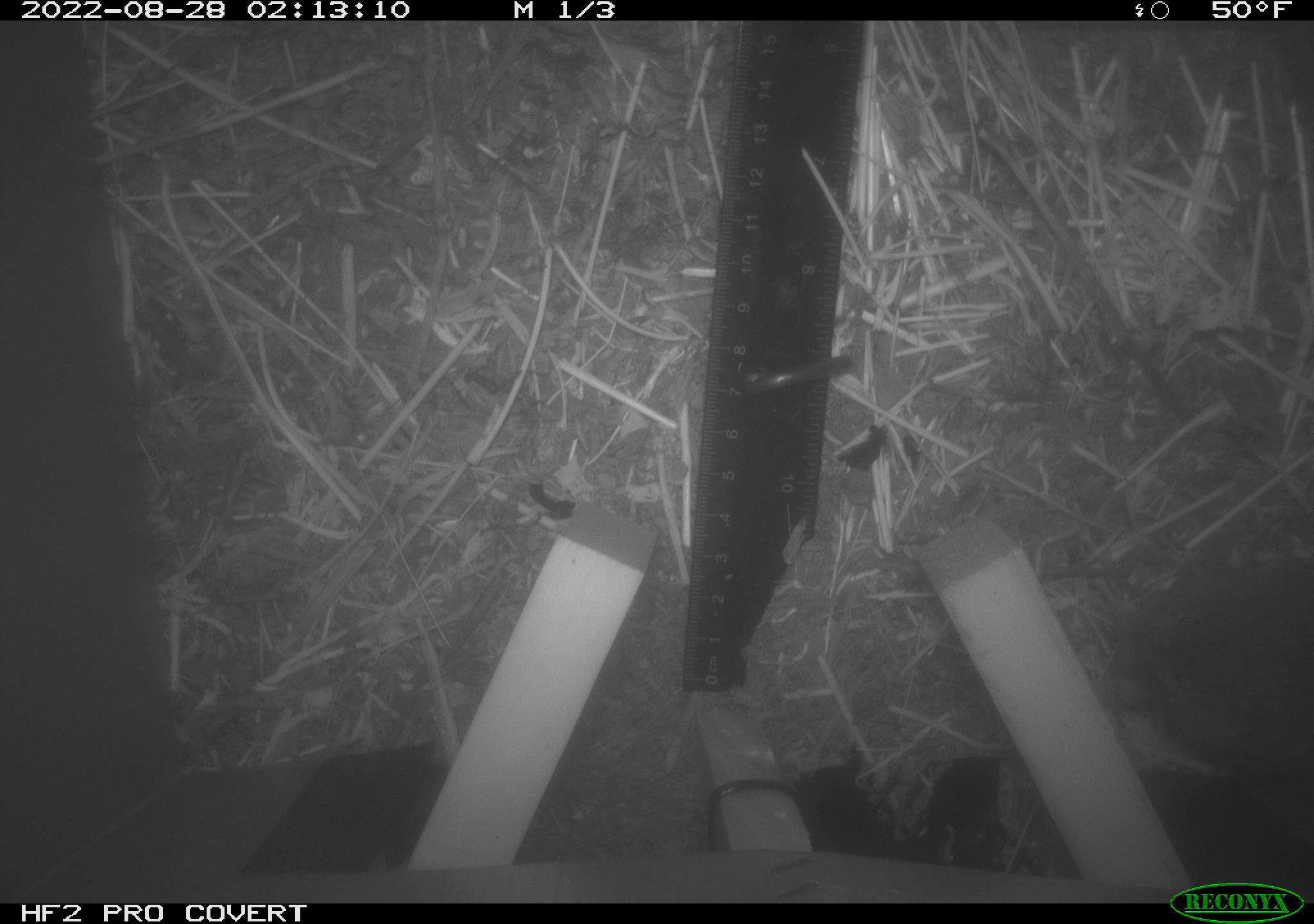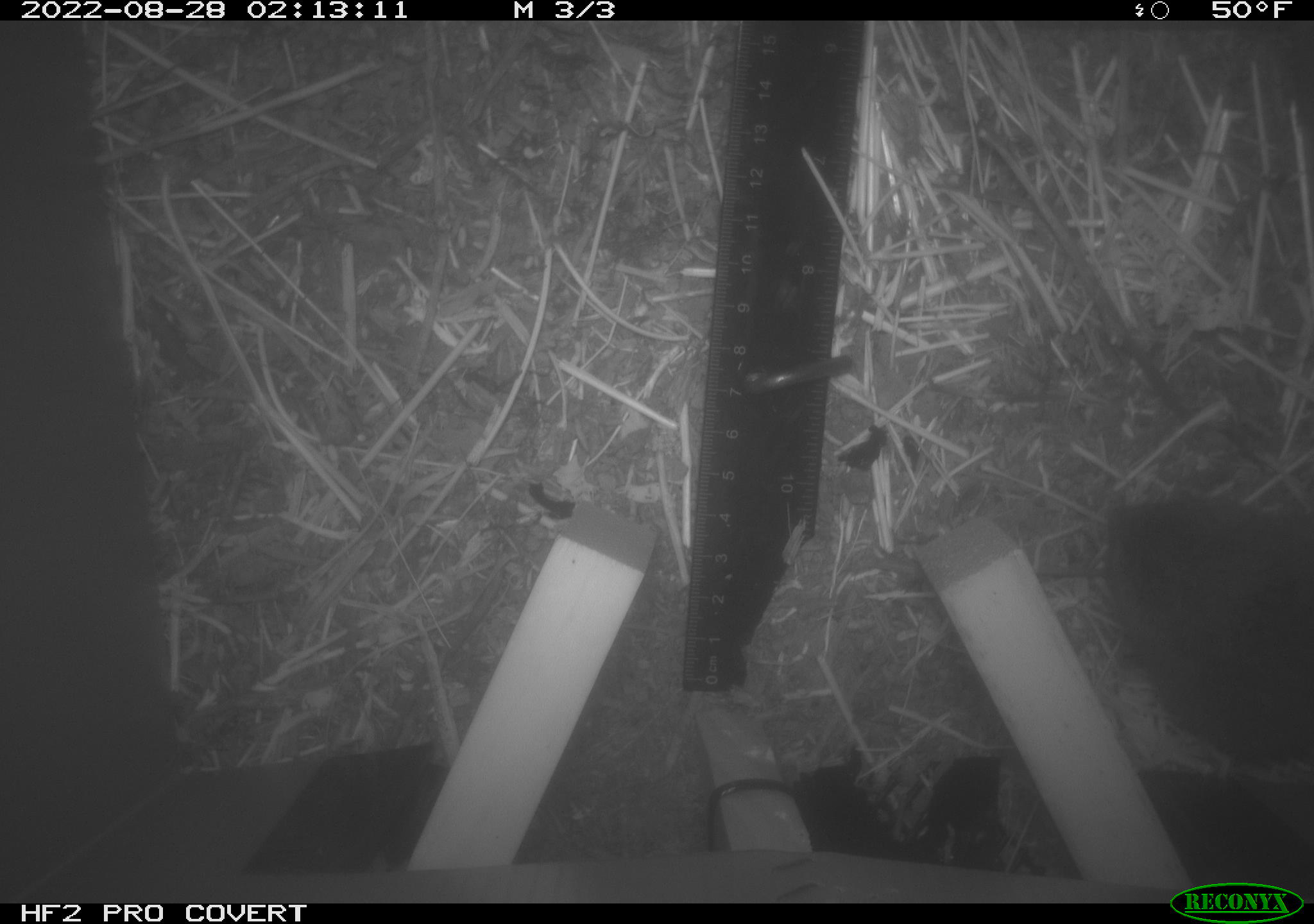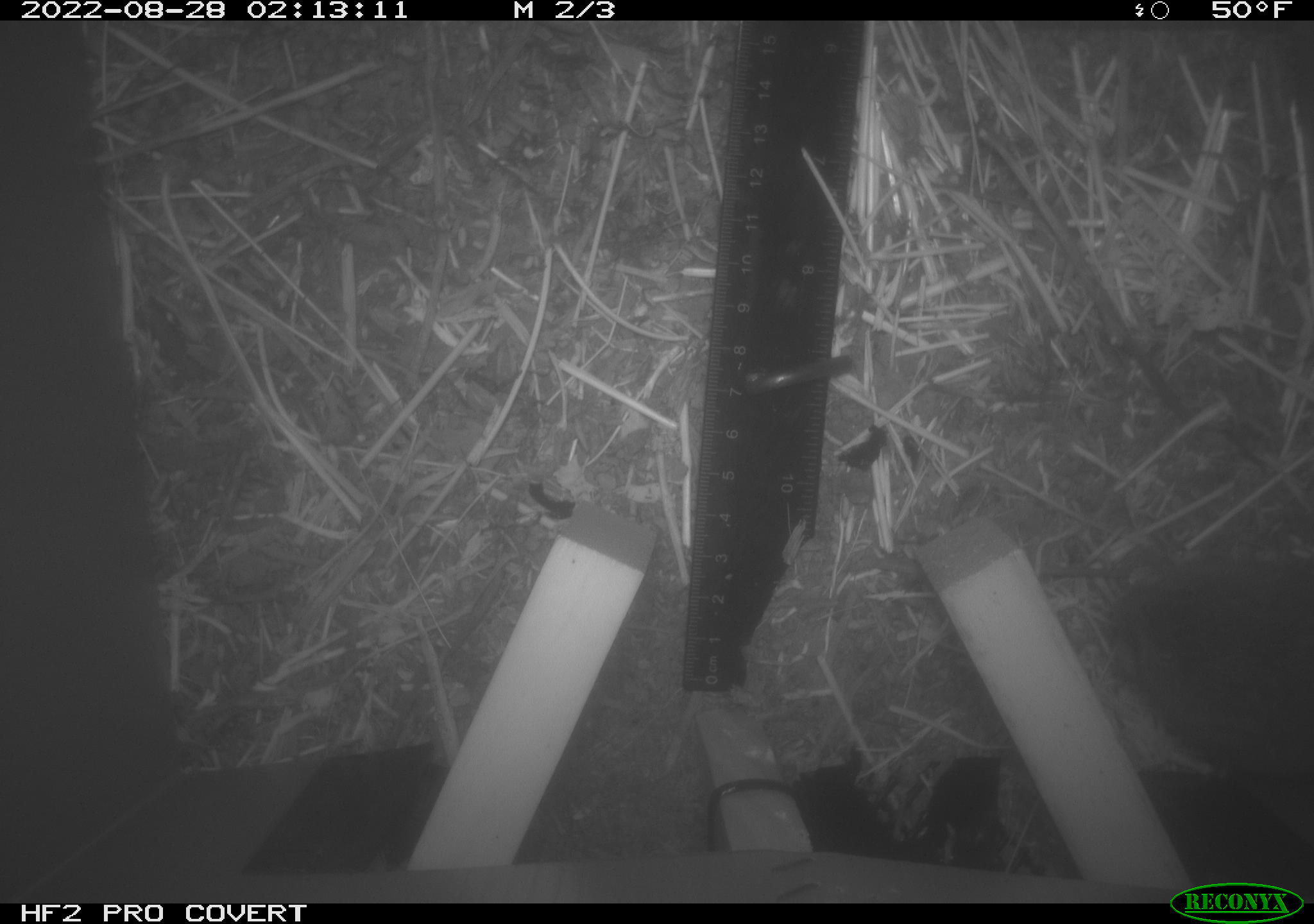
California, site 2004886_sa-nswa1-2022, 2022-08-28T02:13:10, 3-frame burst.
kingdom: Animalia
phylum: Chordata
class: Mammalia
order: Rodentia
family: Cricetidae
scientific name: Cricetidae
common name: hamsters, voles, lemmings, and allies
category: cricetidae family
Cricetidae family (hamsters, voles, lemmings, and allies) (Cricetidae).